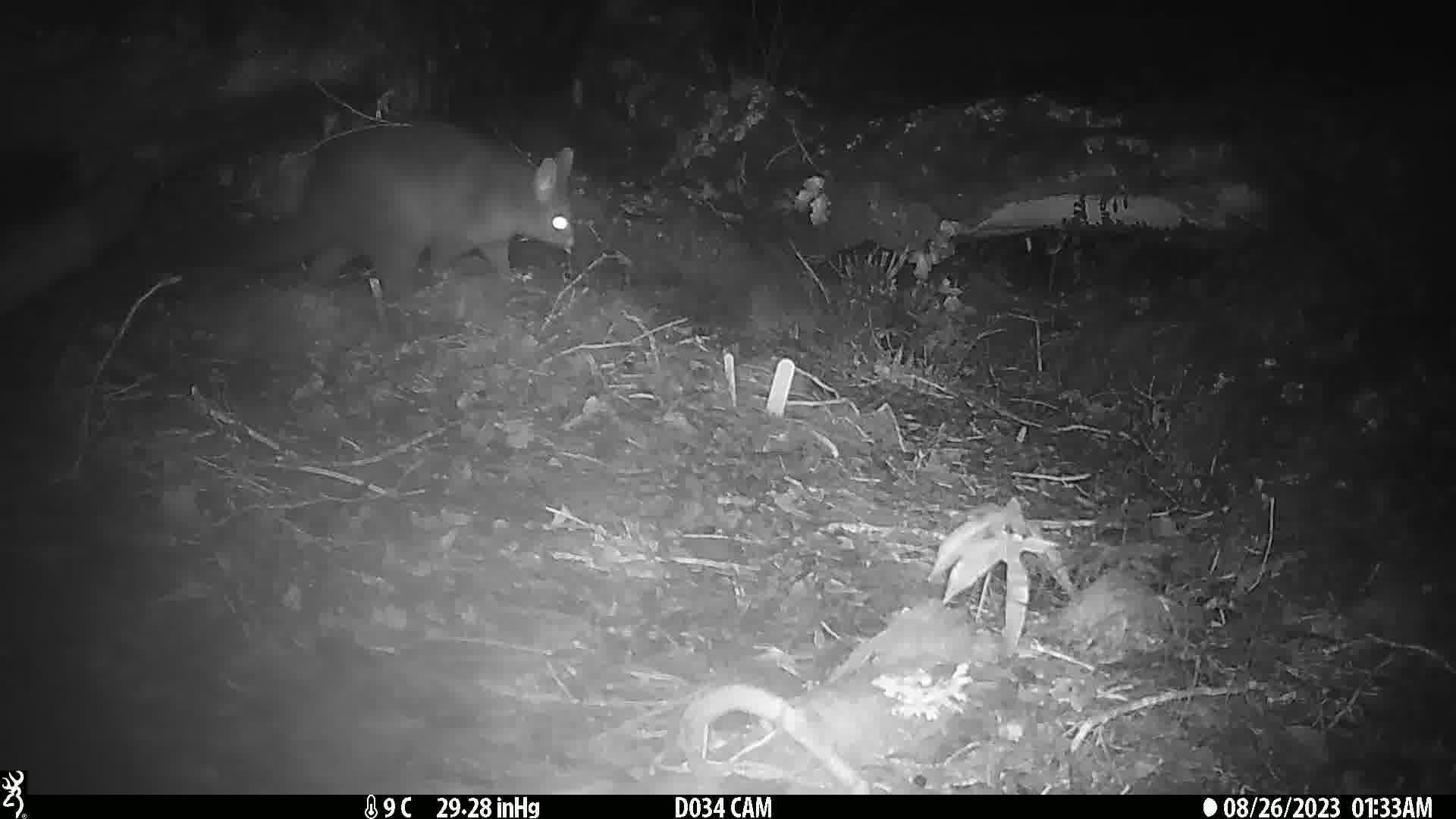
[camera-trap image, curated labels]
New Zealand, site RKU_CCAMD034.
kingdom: Animalia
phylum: Chordata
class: Mammalia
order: Diprotodontia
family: Phalangeridae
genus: Trichosurus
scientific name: Trichosurus vulpecula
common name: common brushtail possum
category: possum